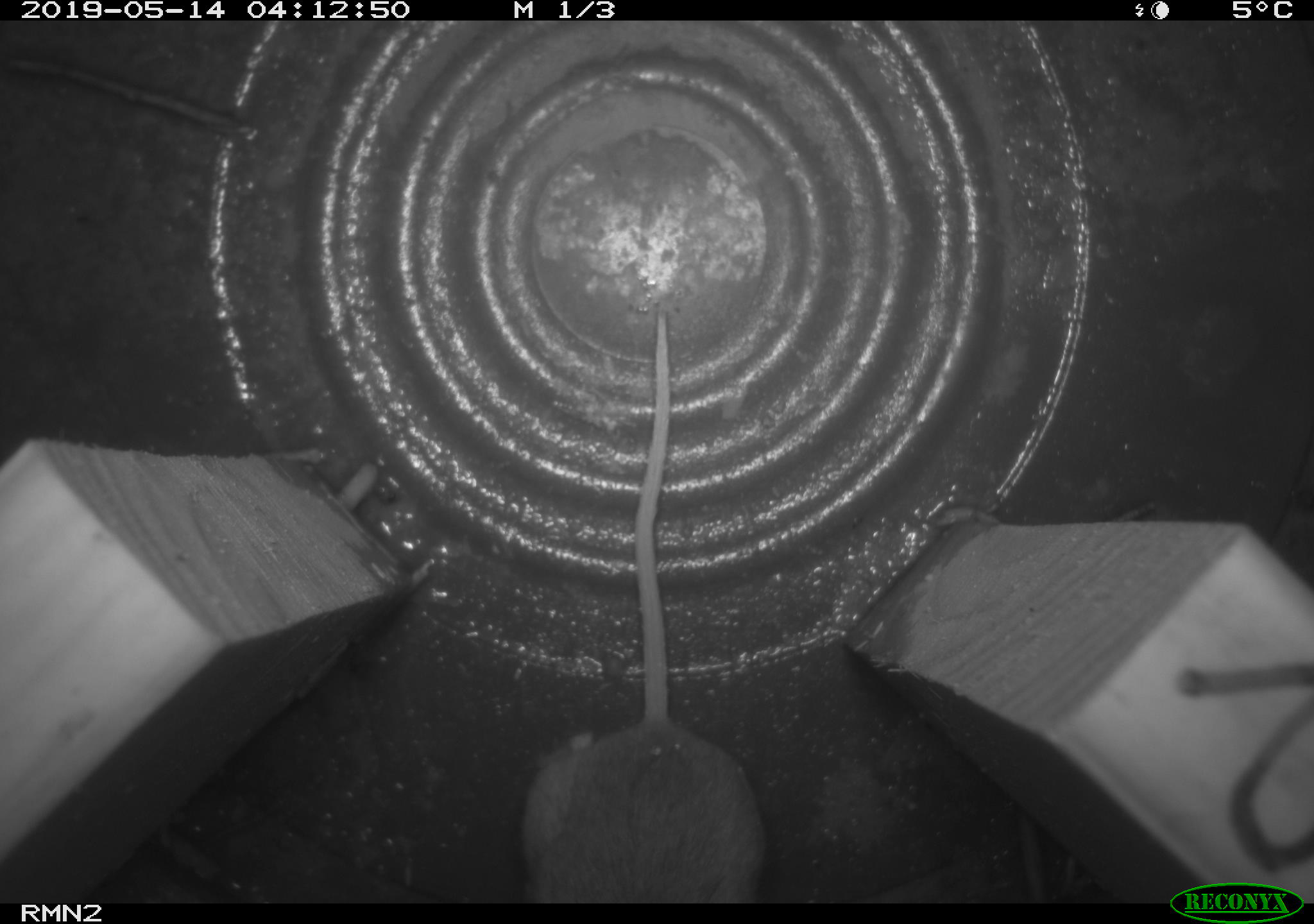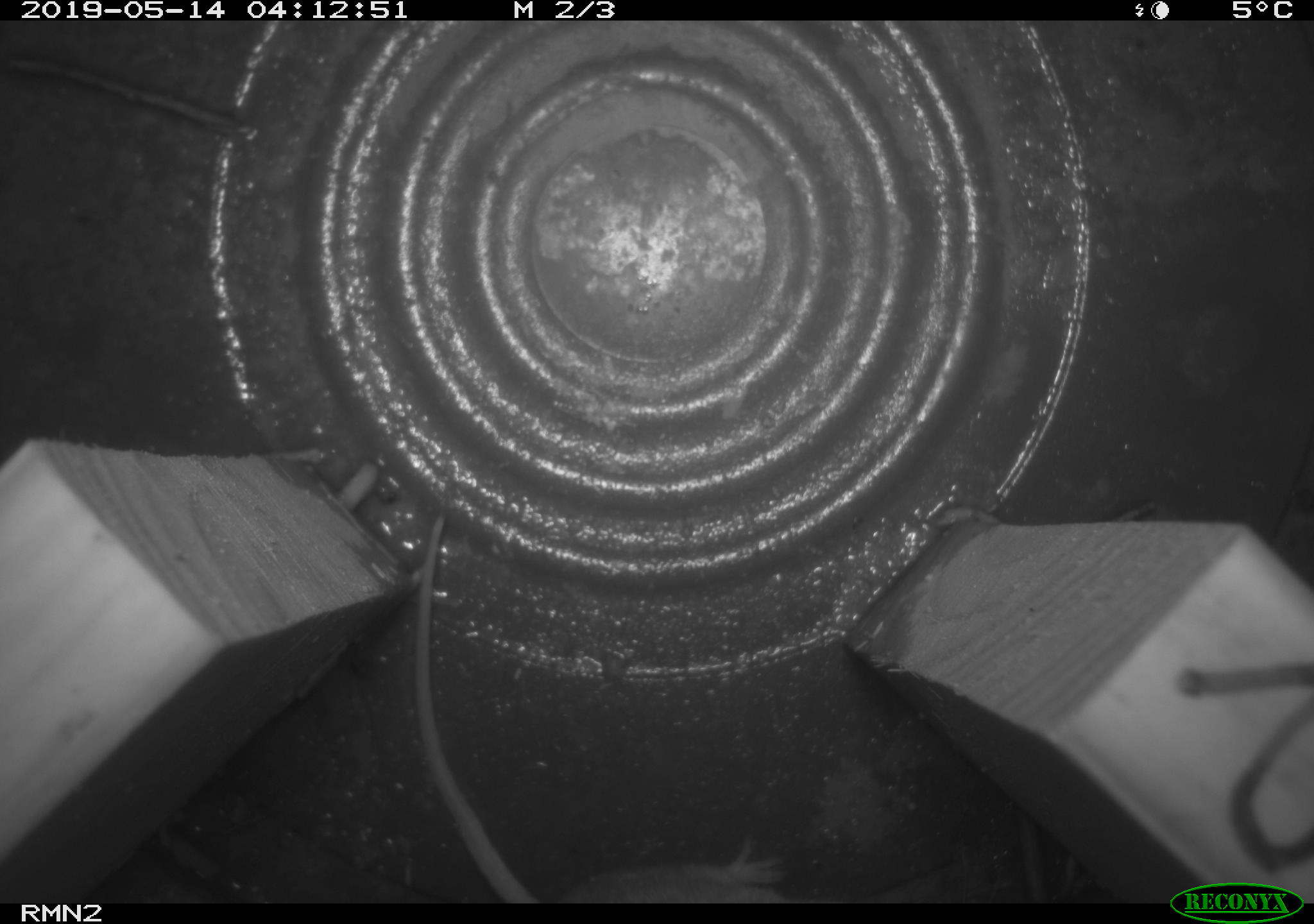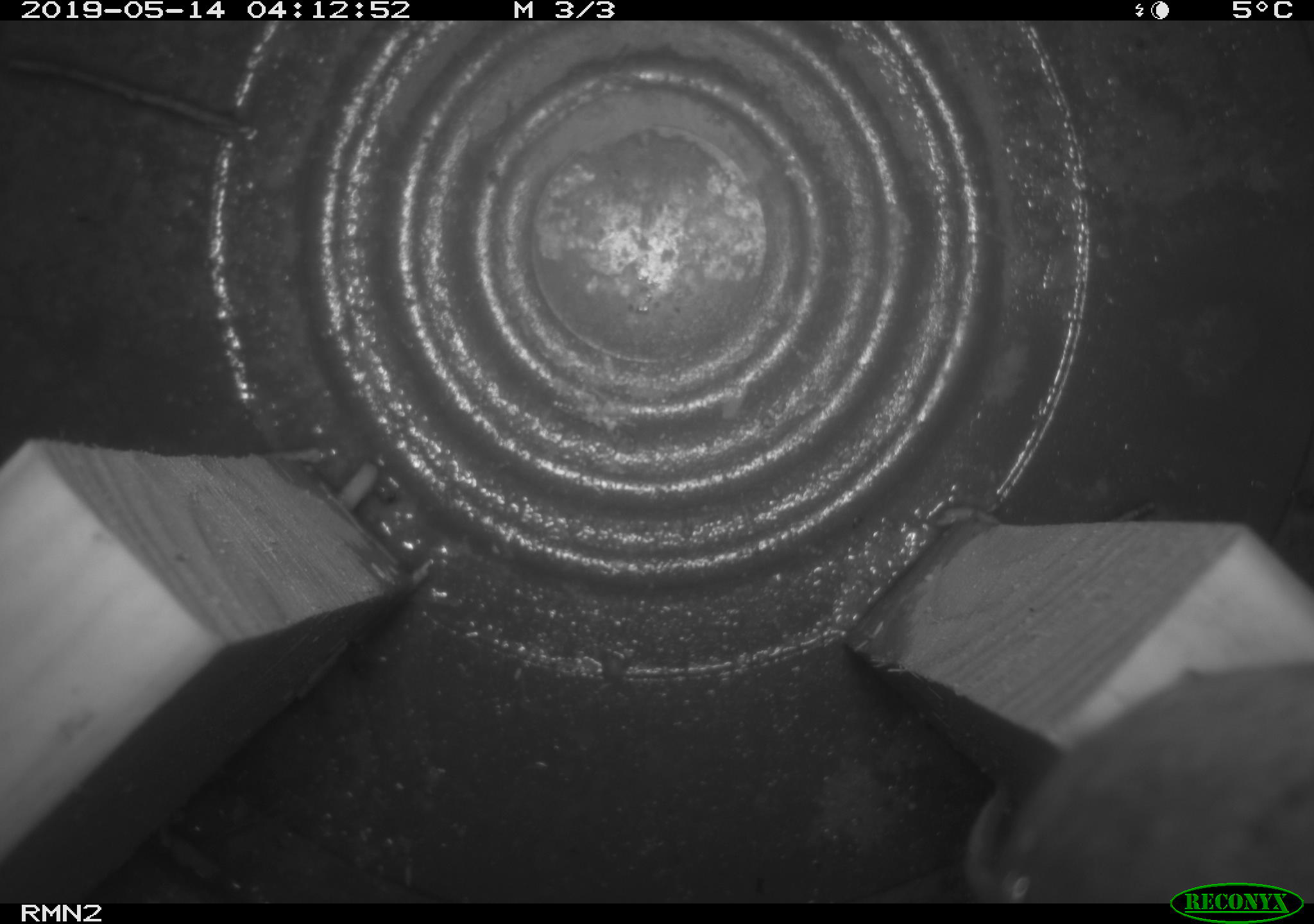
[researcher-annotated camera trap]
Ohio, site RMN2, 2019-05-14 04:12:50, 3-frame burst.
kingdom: Animalia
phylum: Chordata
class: Mammalia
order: Rodentia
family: Cricetidae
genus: Peromyscus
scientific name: Peromyscus leucopus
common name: white-footed mouse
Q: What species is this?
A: White-footed mouse (Peromyscus leucopus).